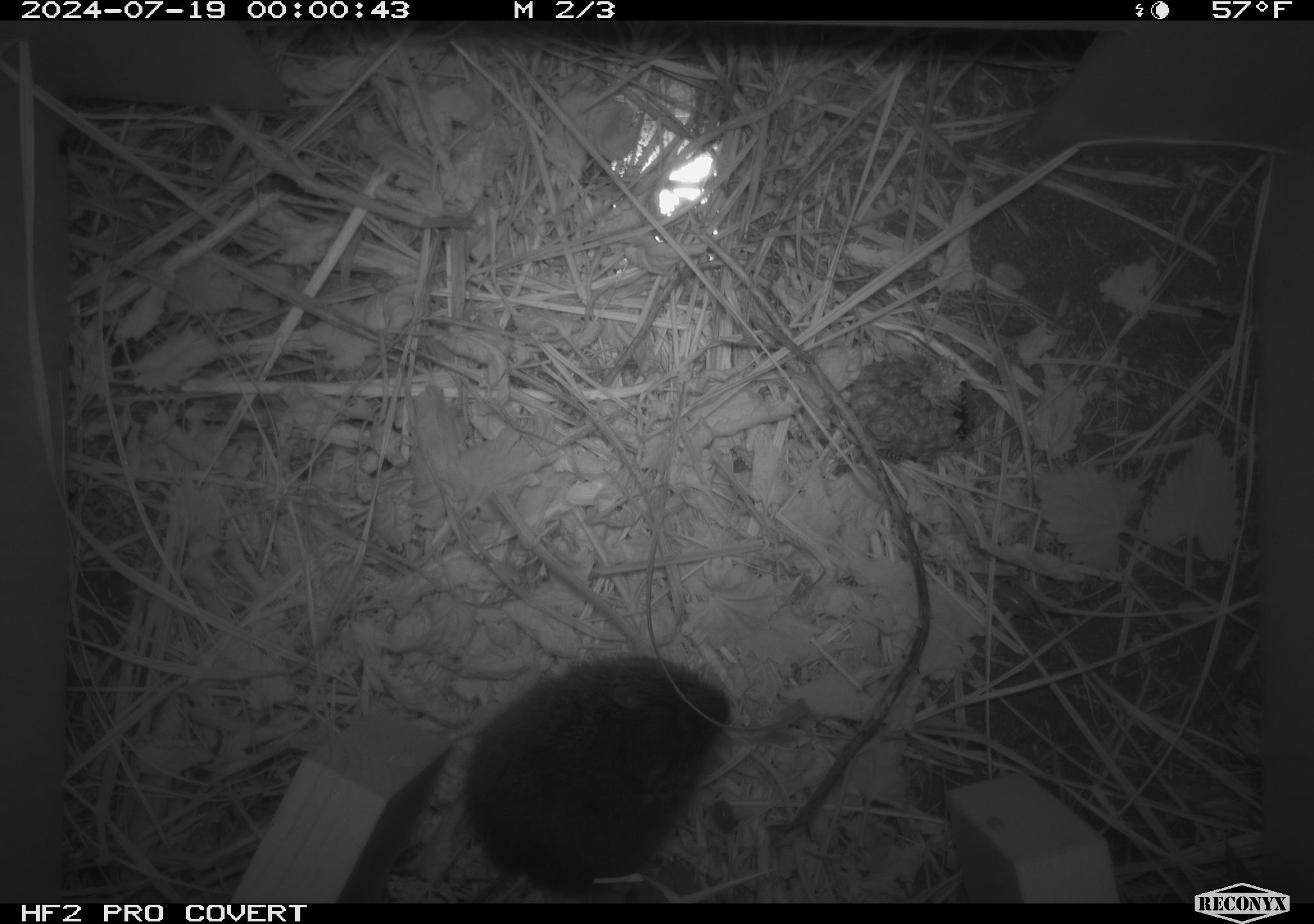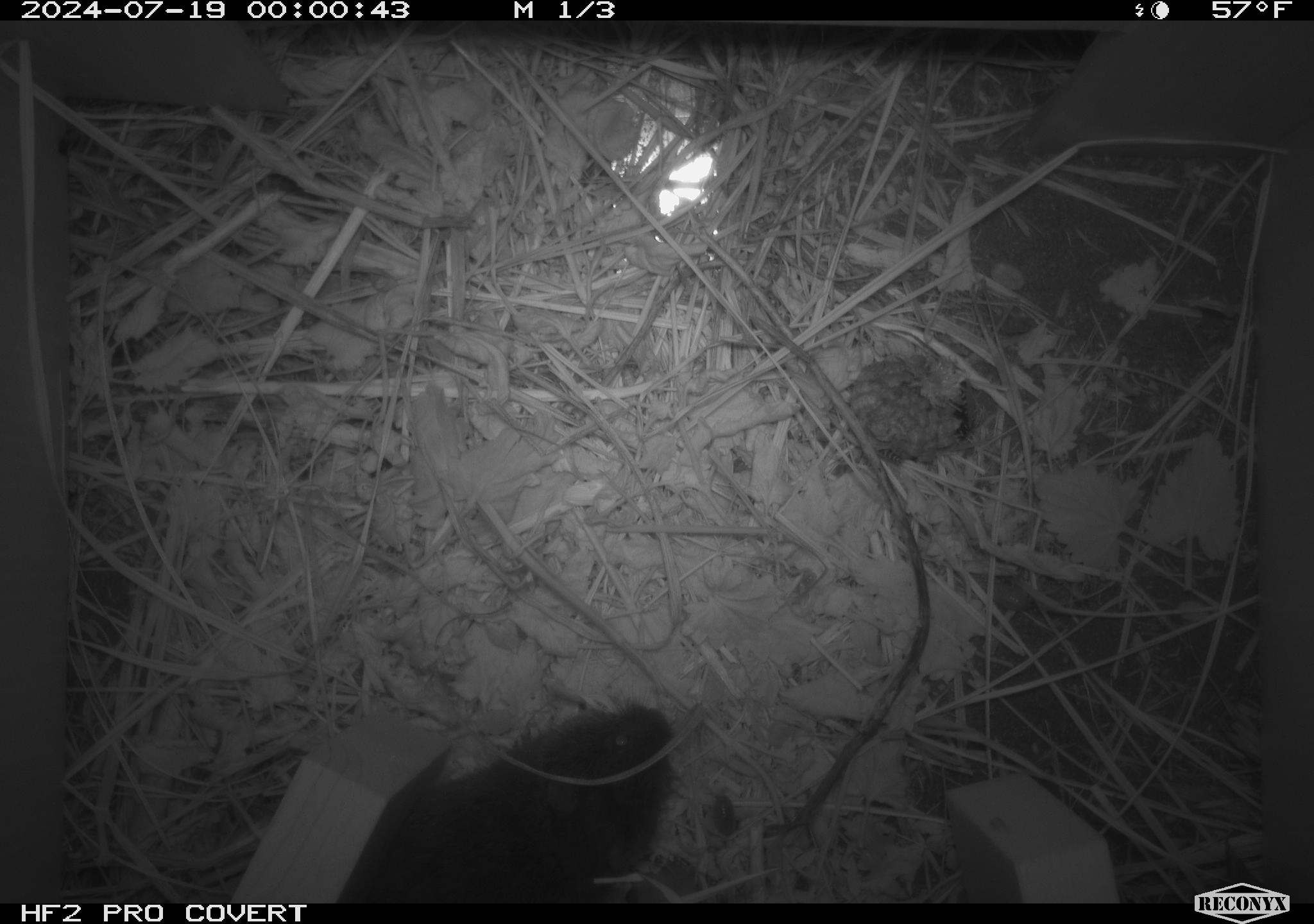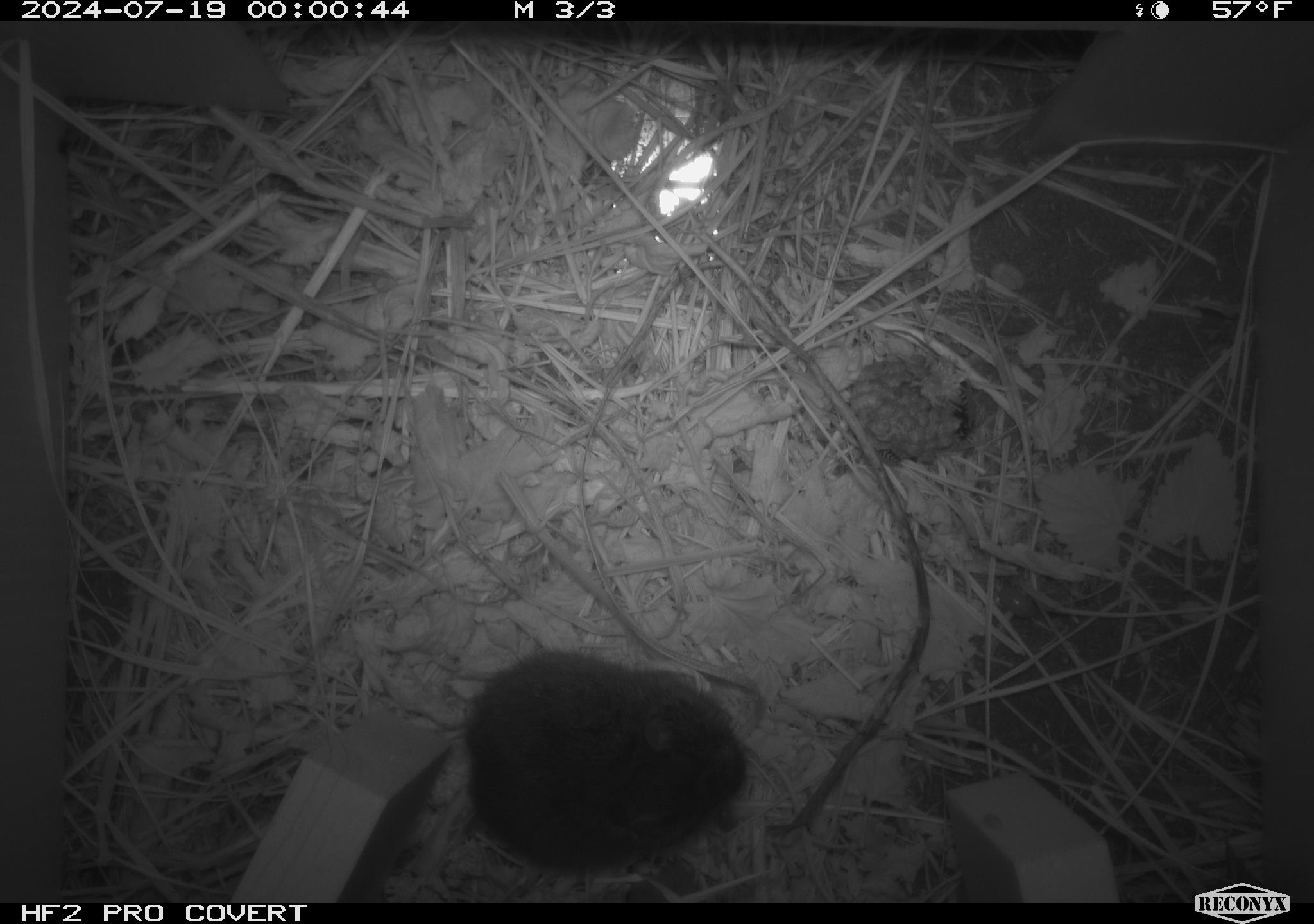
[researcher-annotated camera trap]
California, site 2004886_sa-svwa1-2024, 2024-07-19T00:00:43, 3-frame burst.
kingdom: Animalia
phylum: Arthropoda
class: Insecta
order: Hymenoptera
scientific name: Hymenoptera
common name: ants, bees, wasps, and sawflies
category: hymenoptera order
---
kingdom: Animalia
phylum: Chordata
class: Mammalia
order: Rodentia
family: Cricetidae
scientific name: Arvicolinae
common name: voles, lemmings, and muskrats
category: arvicolinae subfamily